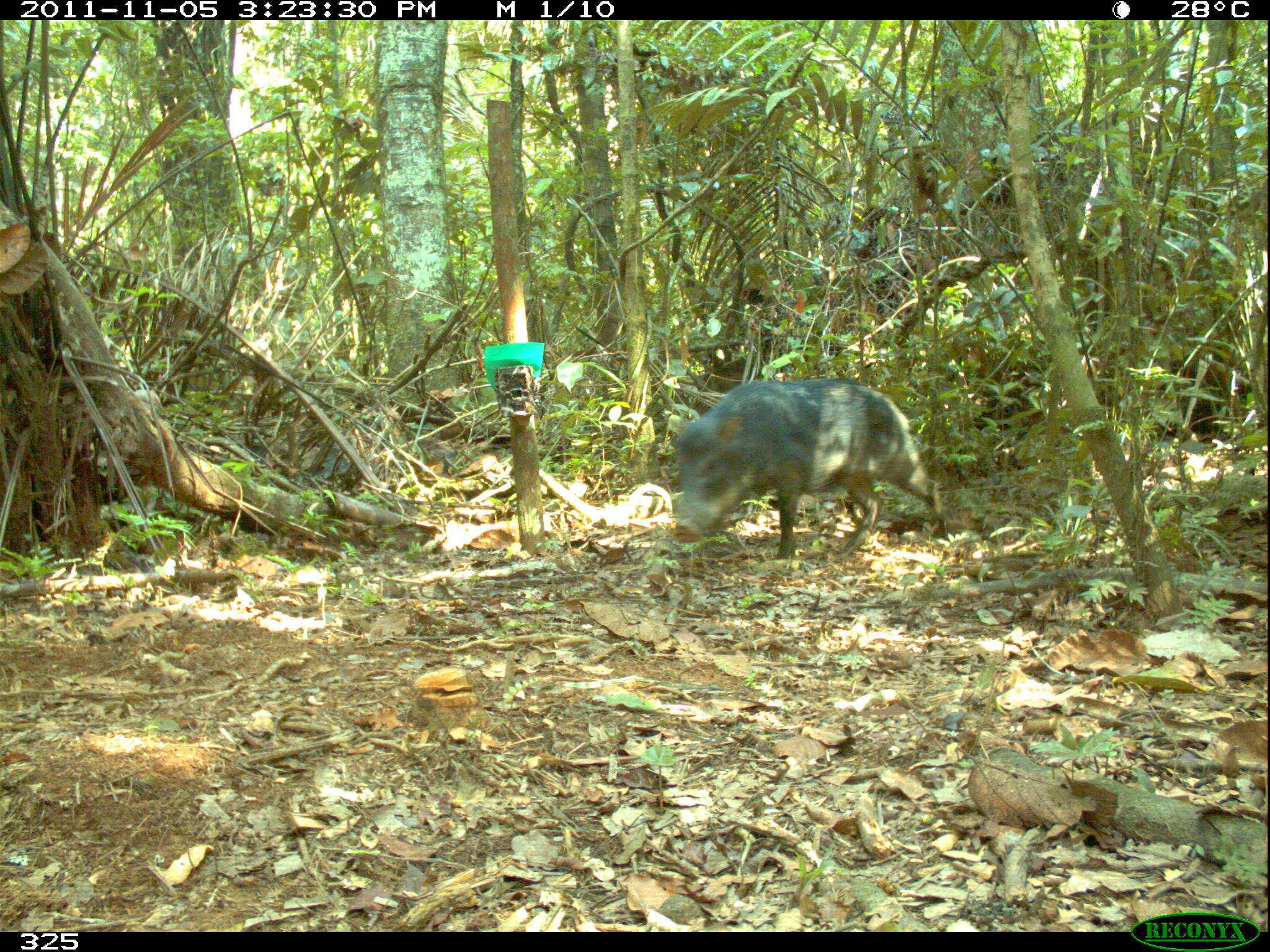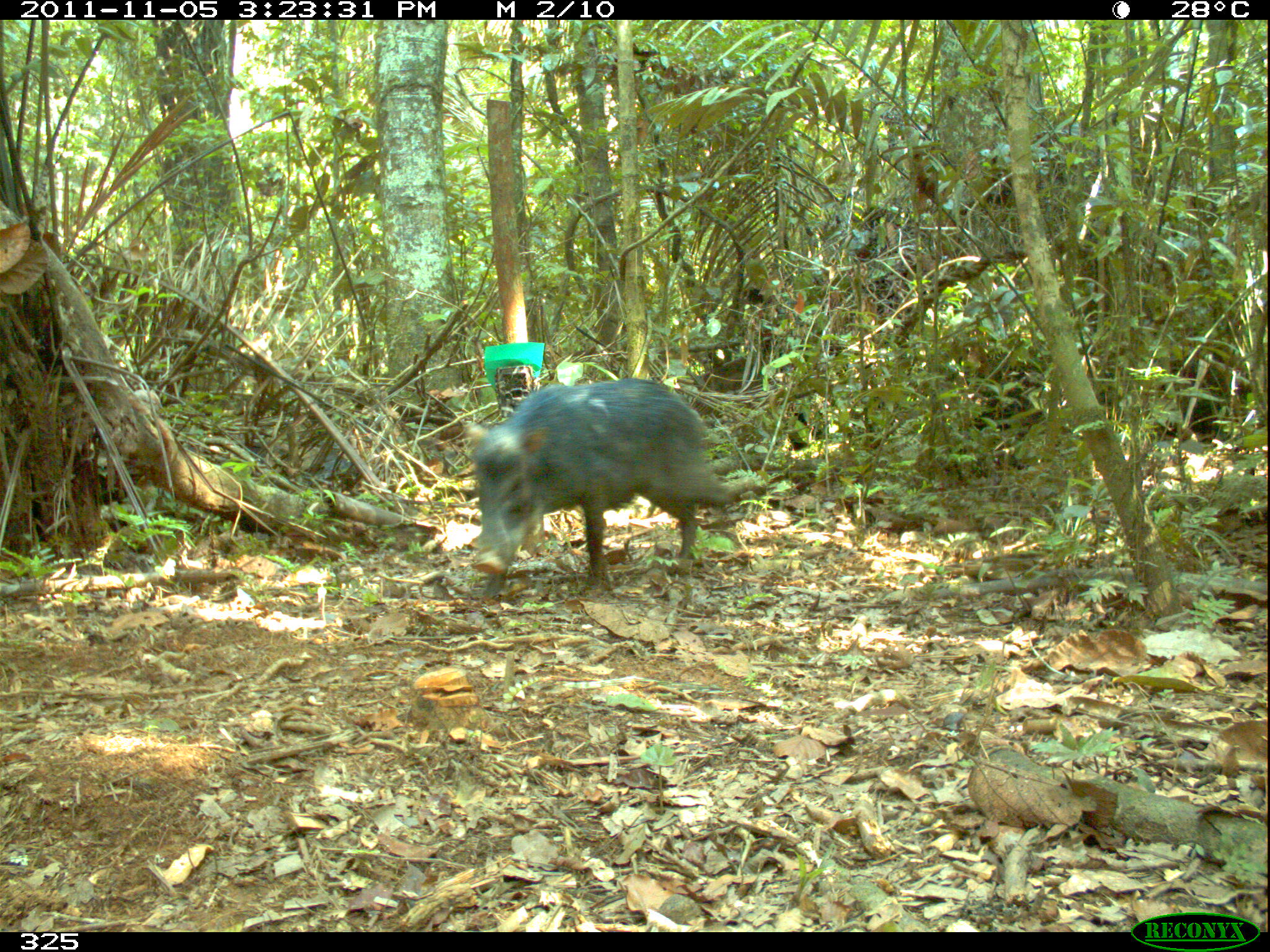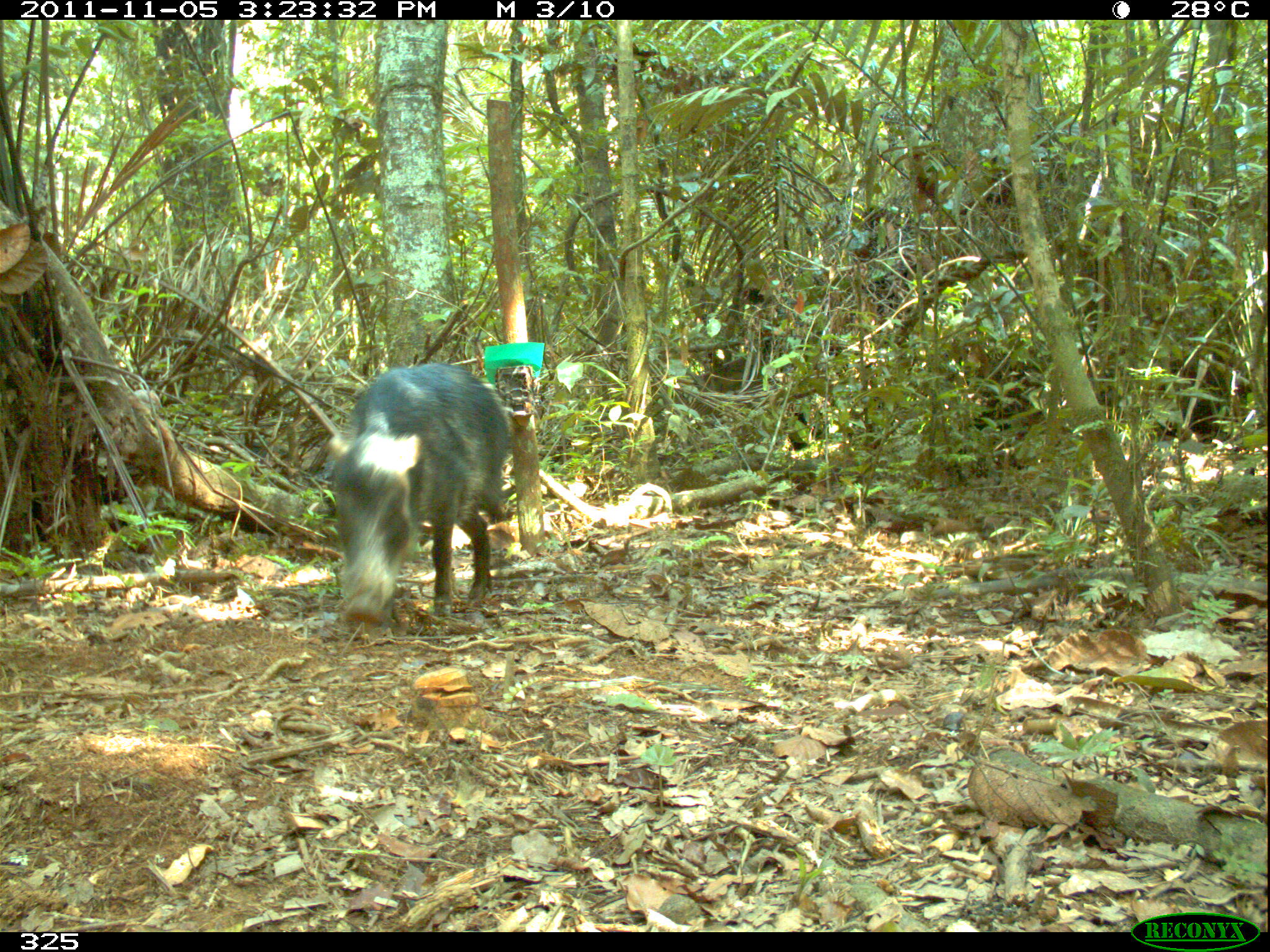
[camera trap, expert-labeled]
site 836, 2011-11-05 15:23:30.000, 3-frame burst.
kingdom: Animalia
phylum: Chordata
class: Mammalia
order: Artiodactyla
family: Tayassuidae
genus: Tayassu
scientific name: Tayassu pecari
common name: white-lipped peccary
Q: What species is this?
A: Tayassu pecari (white-lipped peccary).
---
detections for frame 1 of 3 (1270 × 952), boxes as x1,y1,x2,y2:
tayassu pecari: 669,379,946,559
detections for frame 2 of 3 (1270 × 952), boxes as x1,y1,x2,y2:
tayassu pecari: 462,378,765,603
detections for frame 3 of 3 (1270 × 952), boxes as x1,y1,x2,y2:
tayassu pecari: 325,362,510,625